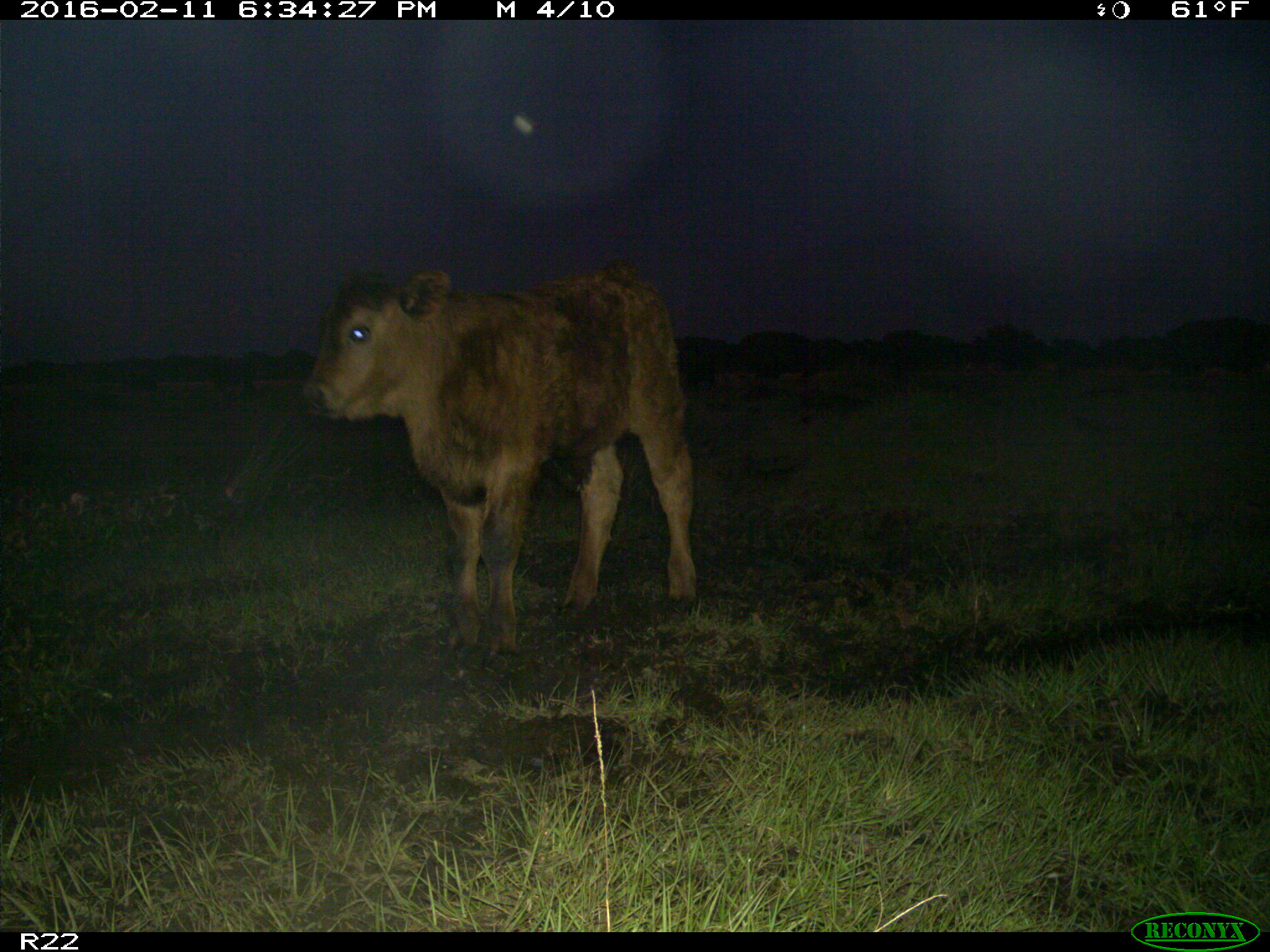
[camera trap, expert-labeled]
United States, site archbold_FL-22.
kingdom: Animalia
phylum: Chordata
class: Mammalia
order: Artiodactyla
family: Bovidae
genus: Bos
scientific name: Bos taurus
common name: domestic cow